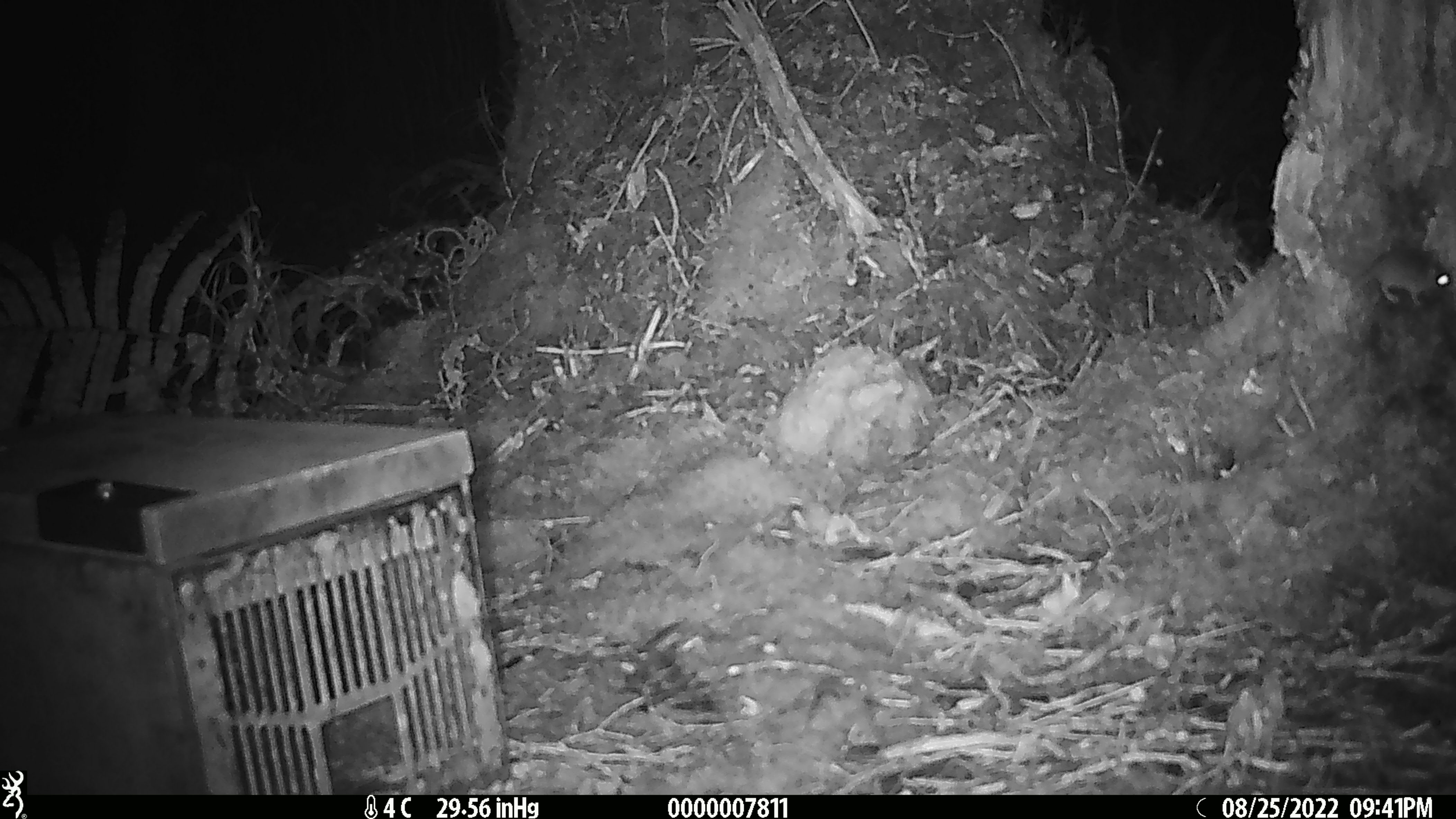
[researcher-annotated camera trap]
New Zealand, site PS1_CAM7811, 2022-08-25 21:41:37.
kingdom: Animalia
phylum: Chordata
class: Mammalia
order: Rodentia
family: Muridae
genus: Mus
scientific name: Mus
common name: mouse